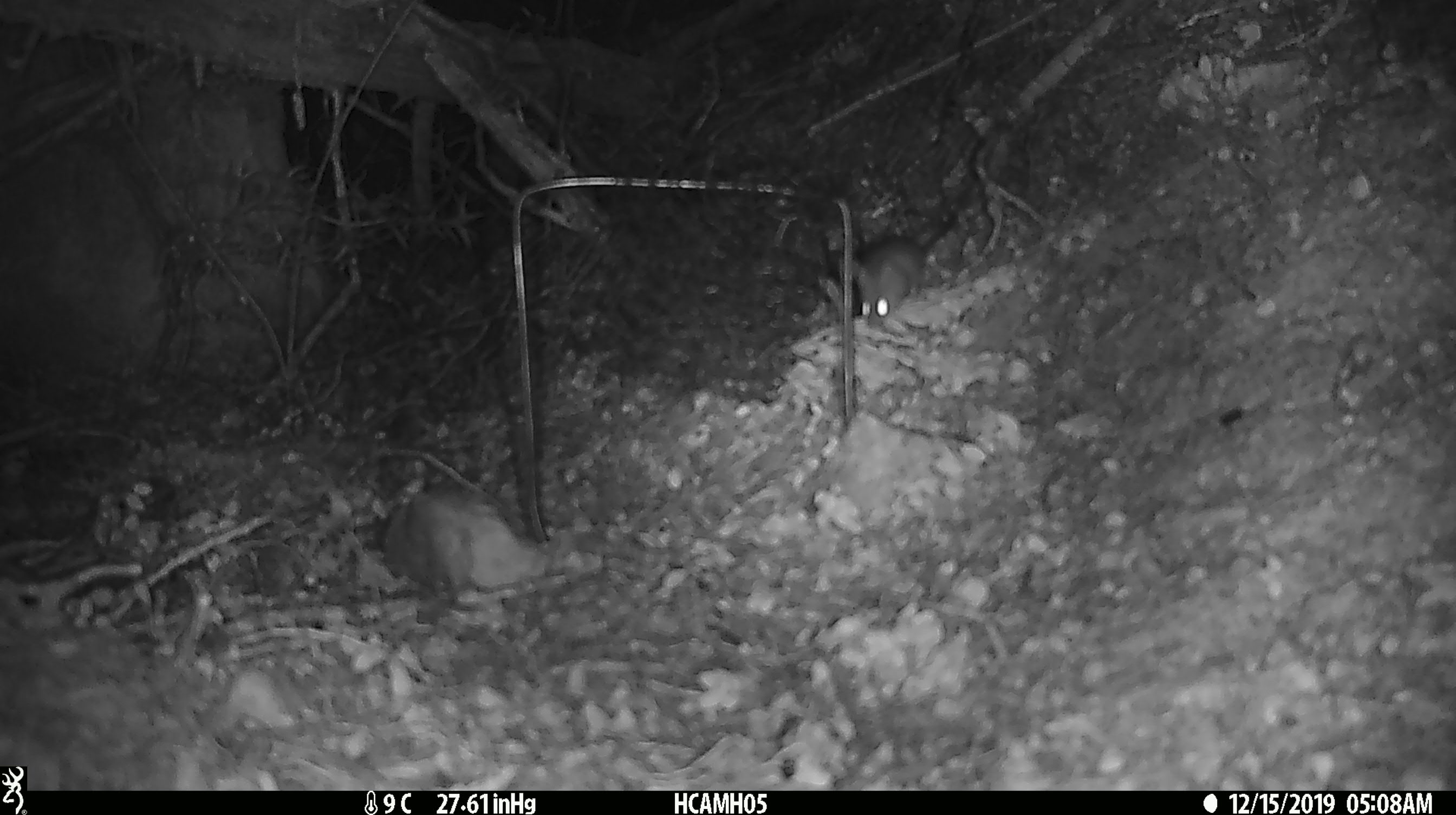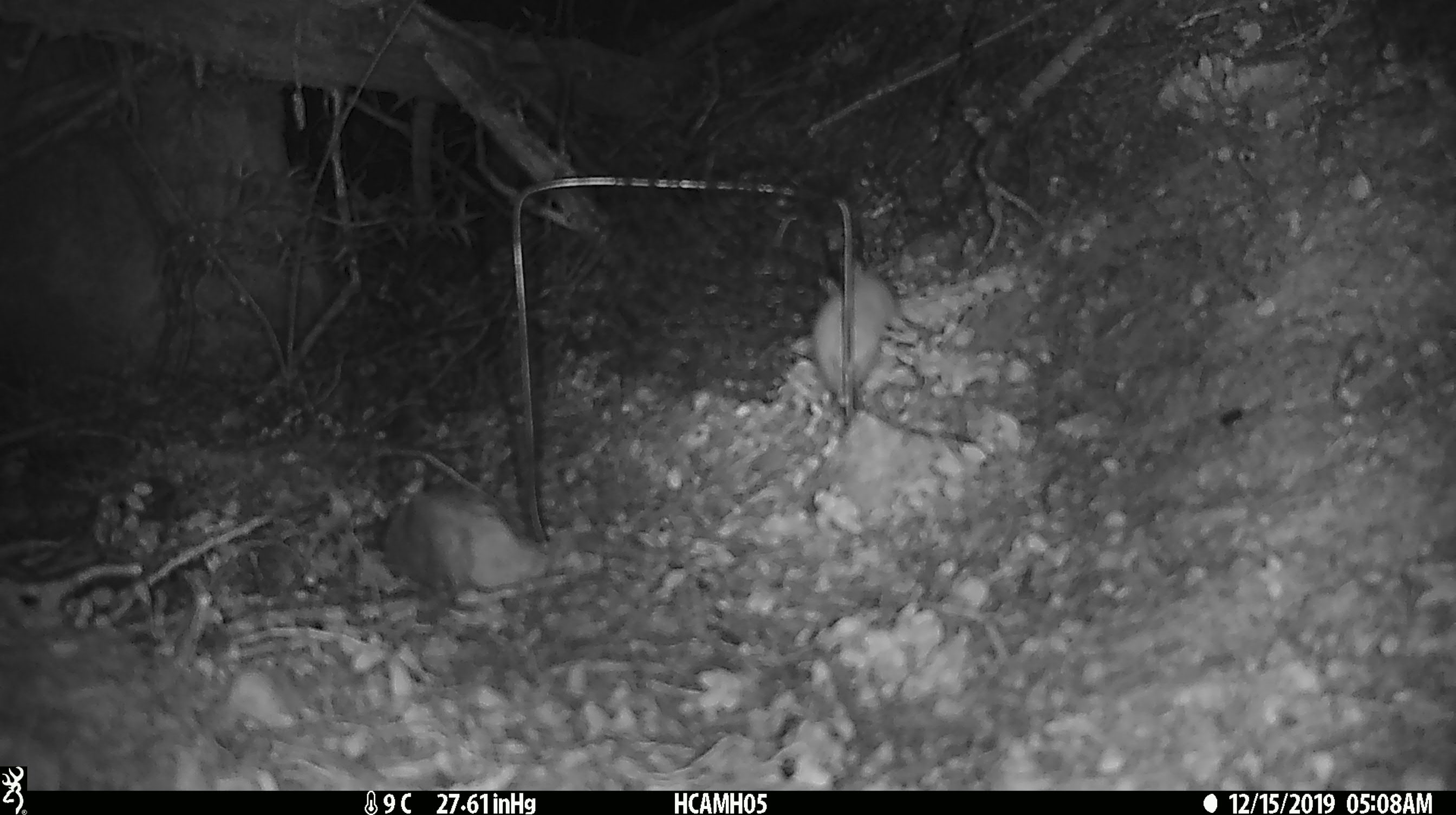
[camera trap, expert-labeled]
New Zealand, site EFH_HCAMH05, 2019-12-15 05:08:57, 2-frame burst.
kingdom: Animalia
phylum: Chordata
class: Mammalia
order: Rodentia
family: Muridae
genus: Mus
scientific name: Mus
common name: mouse